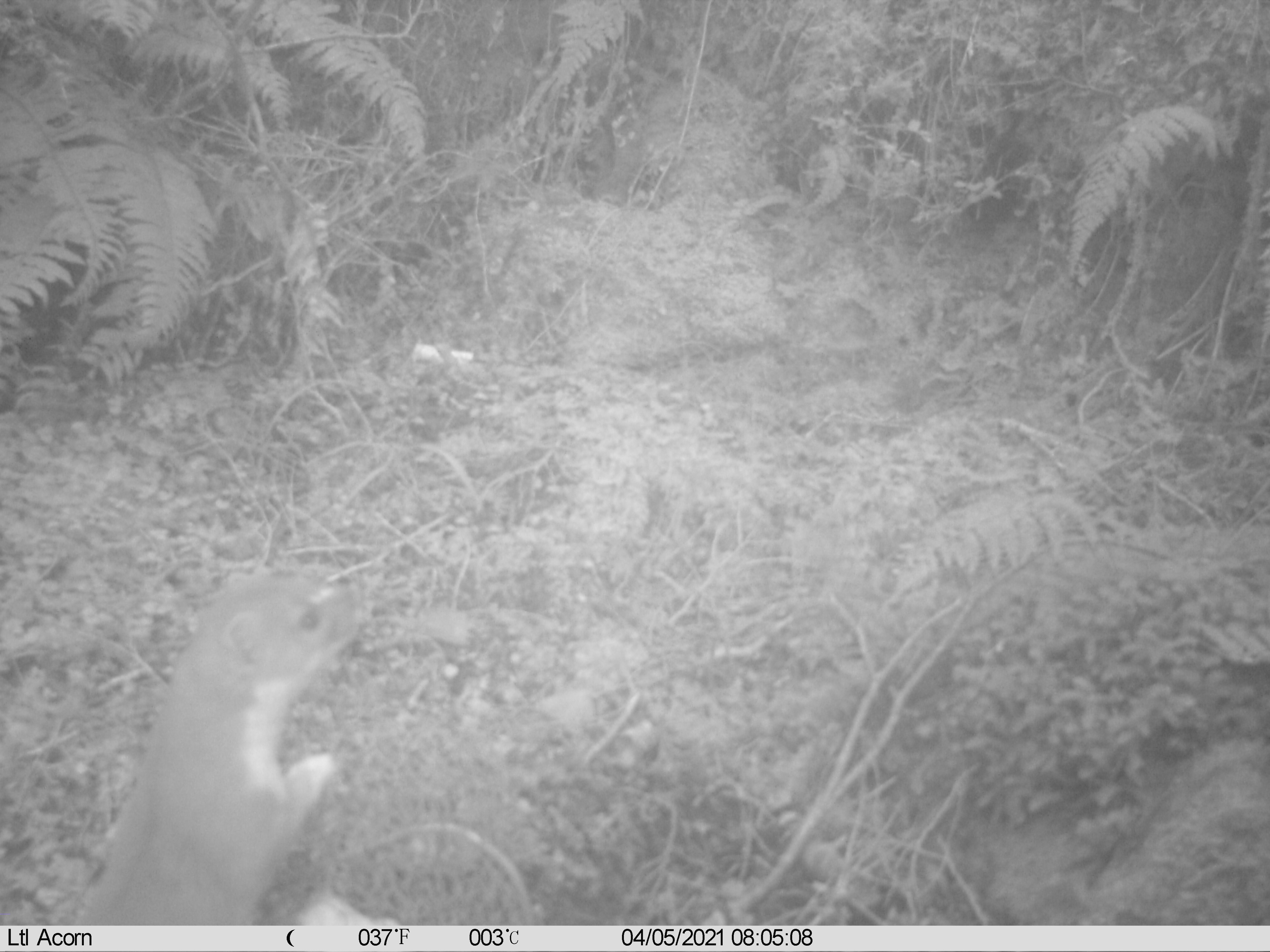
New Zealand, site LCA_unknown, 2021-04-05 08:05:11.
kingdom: Animalia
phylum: Chordata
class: Mammalia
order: Carnivora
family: Mustelidae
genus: Mustela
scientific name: Mustela erminea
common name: stoat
Stoat (Mustela erminea).